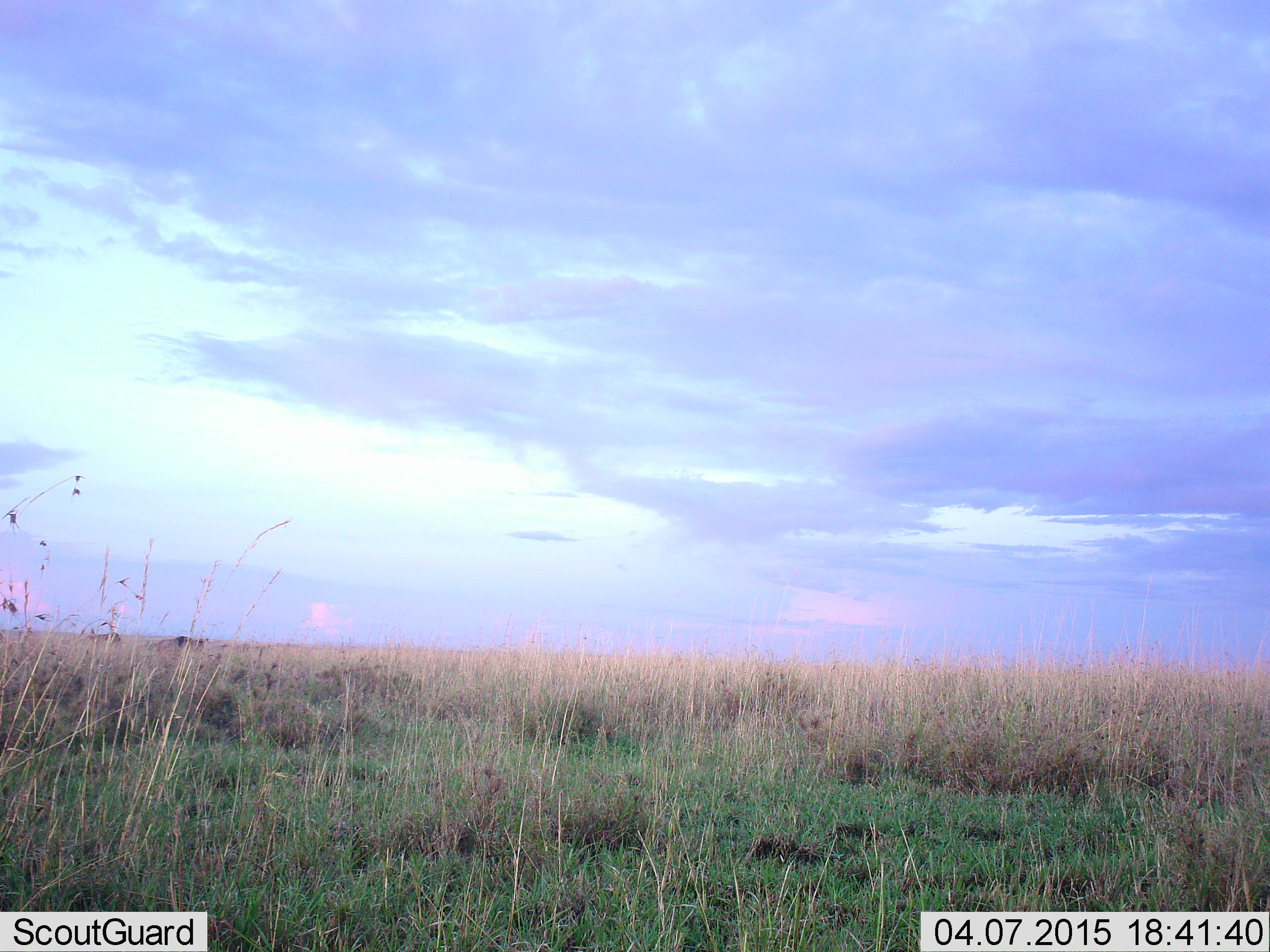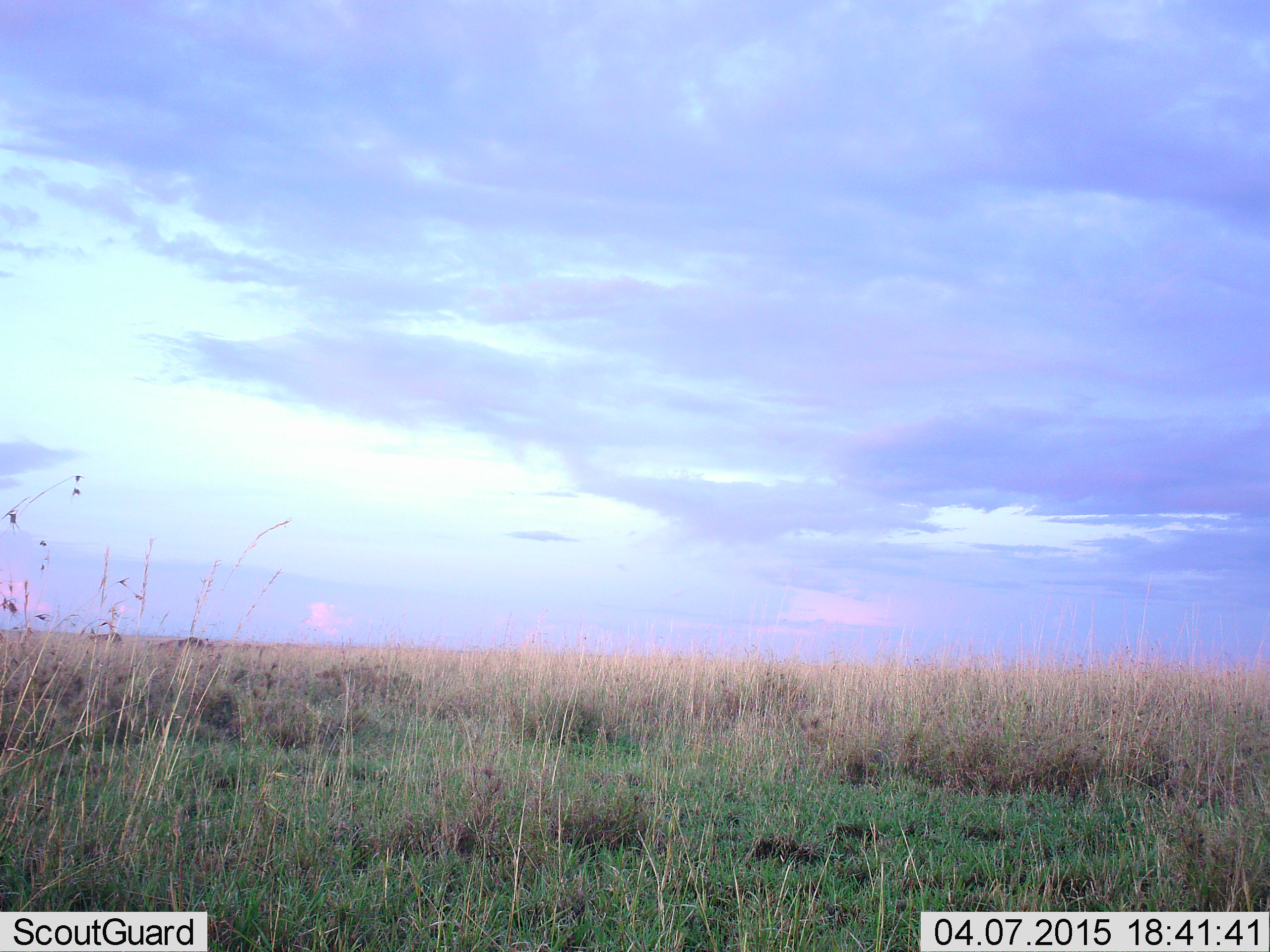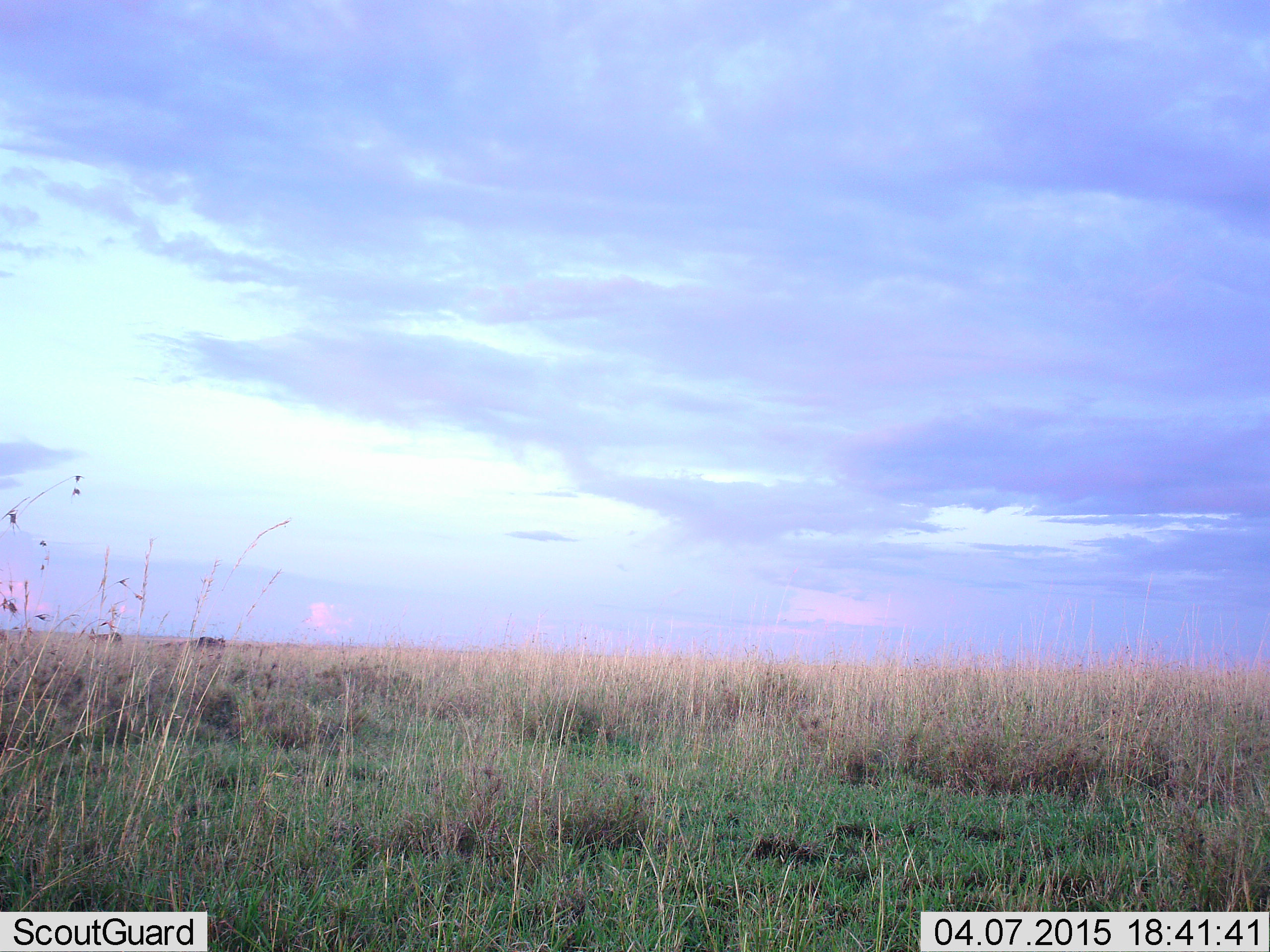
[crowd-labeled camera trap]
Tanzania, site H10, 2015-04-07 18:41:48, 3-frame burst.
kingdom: Animalia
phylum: Chordata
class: Mammalia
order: Artiodactyla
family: Bovidae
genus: Connochaetes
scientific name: Connochaetes taurinus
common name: blue wildebeest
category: wildebeest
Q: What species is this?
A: Wildebeest (blue wildebeest) (Connochaetes taurinus).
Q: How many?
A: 2.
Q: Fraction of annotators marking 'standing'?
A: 57%.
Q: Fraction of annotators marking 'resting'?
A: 0%.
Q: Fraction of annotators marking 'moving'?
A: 100%.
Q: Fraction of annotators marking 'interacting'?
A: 0%.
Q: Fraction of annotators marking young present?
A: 0%.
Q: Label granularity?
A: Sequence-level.